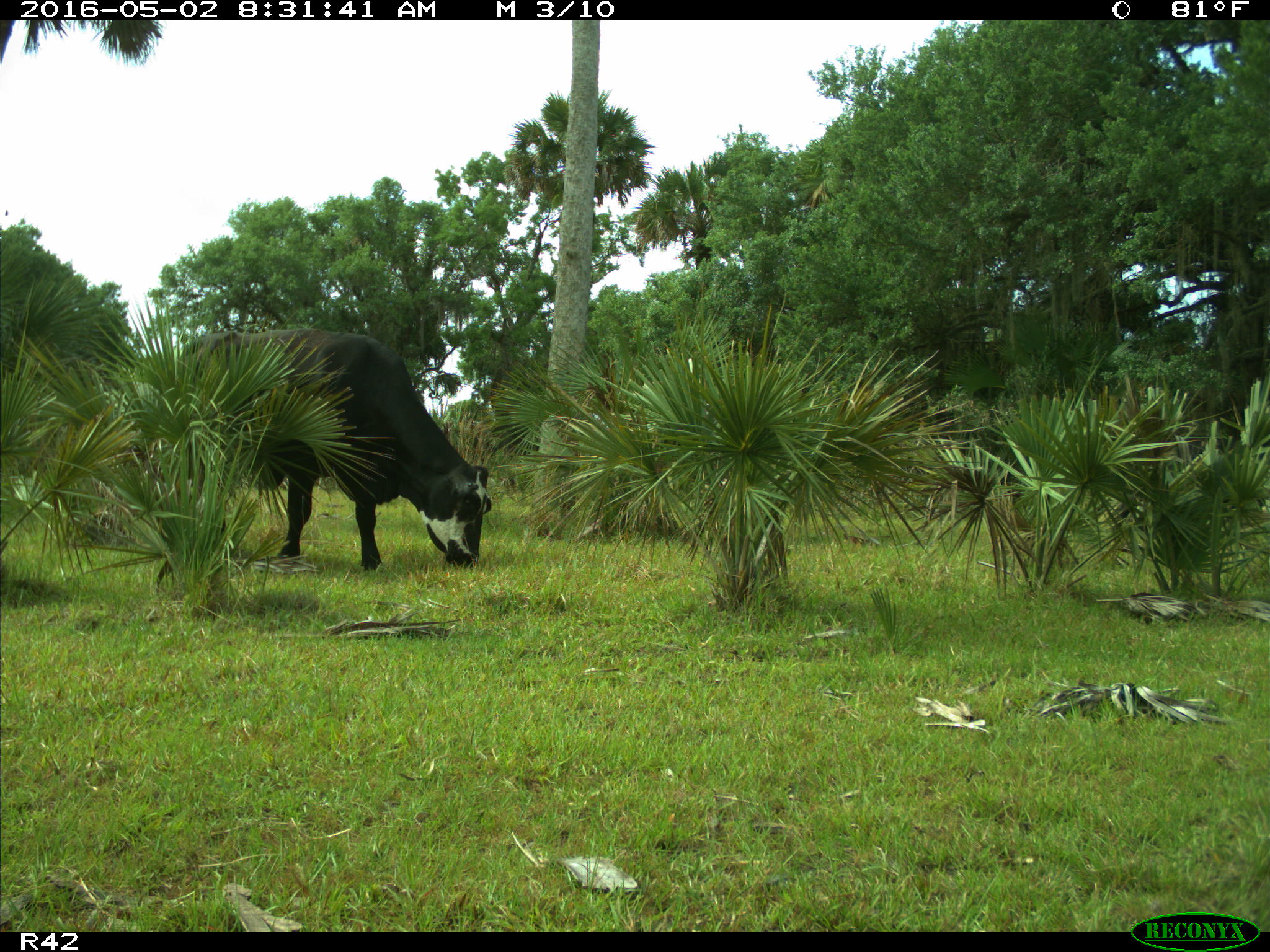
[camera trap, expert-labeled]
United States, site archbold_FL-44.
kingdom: Animalia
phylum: Chordata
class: Mammalia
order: Artiodactyla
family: Bovidae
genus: Bos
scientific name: Bos taurus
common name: domestic cow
Bos taurus (domestic cow).